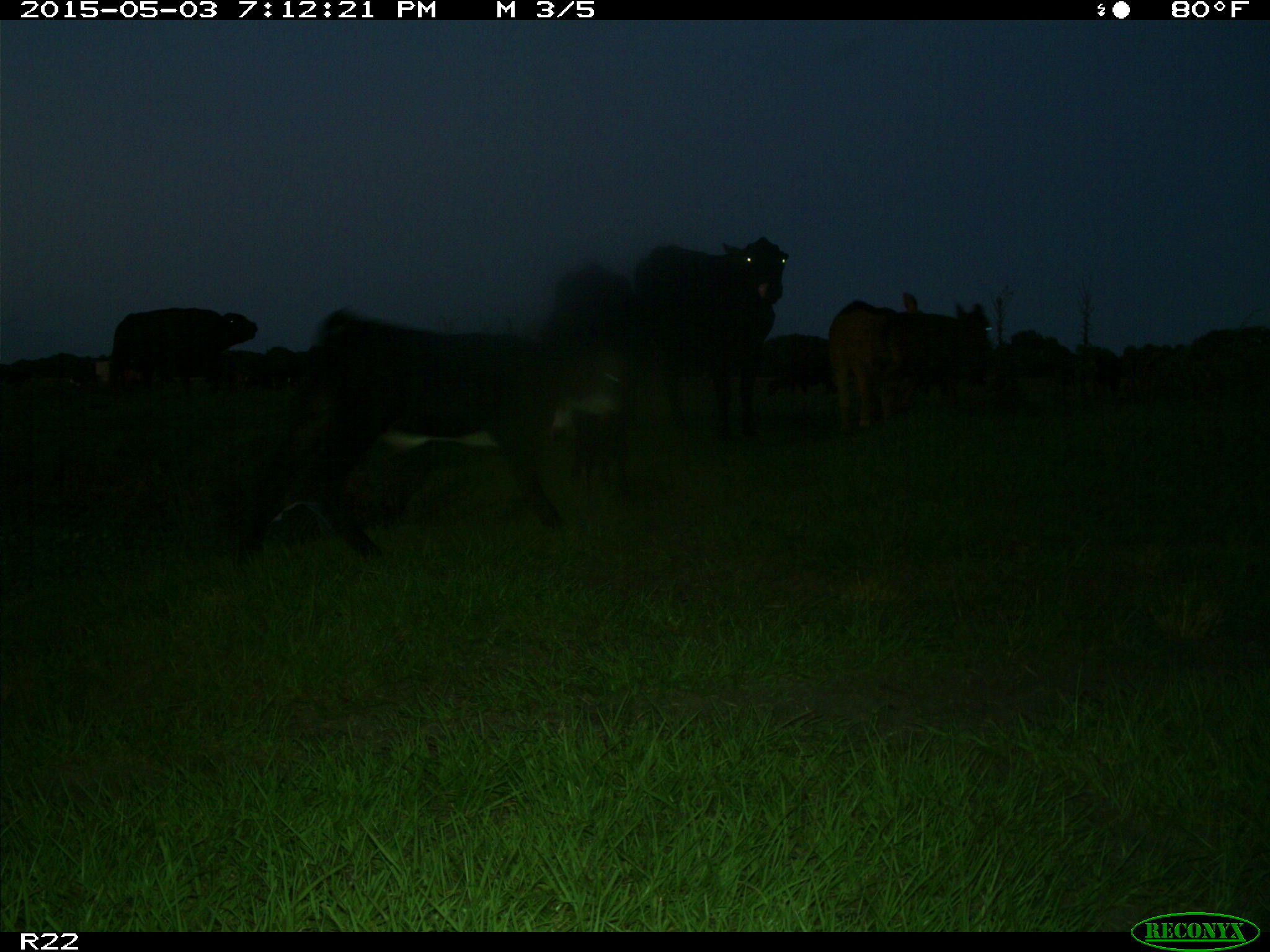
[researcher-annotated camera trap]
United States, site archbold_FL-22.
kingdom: Animalia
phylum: Chordata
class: Mammalia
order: Artiodactyla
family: Bovidae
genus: Bos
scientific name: Bos taurus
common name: domestic cow